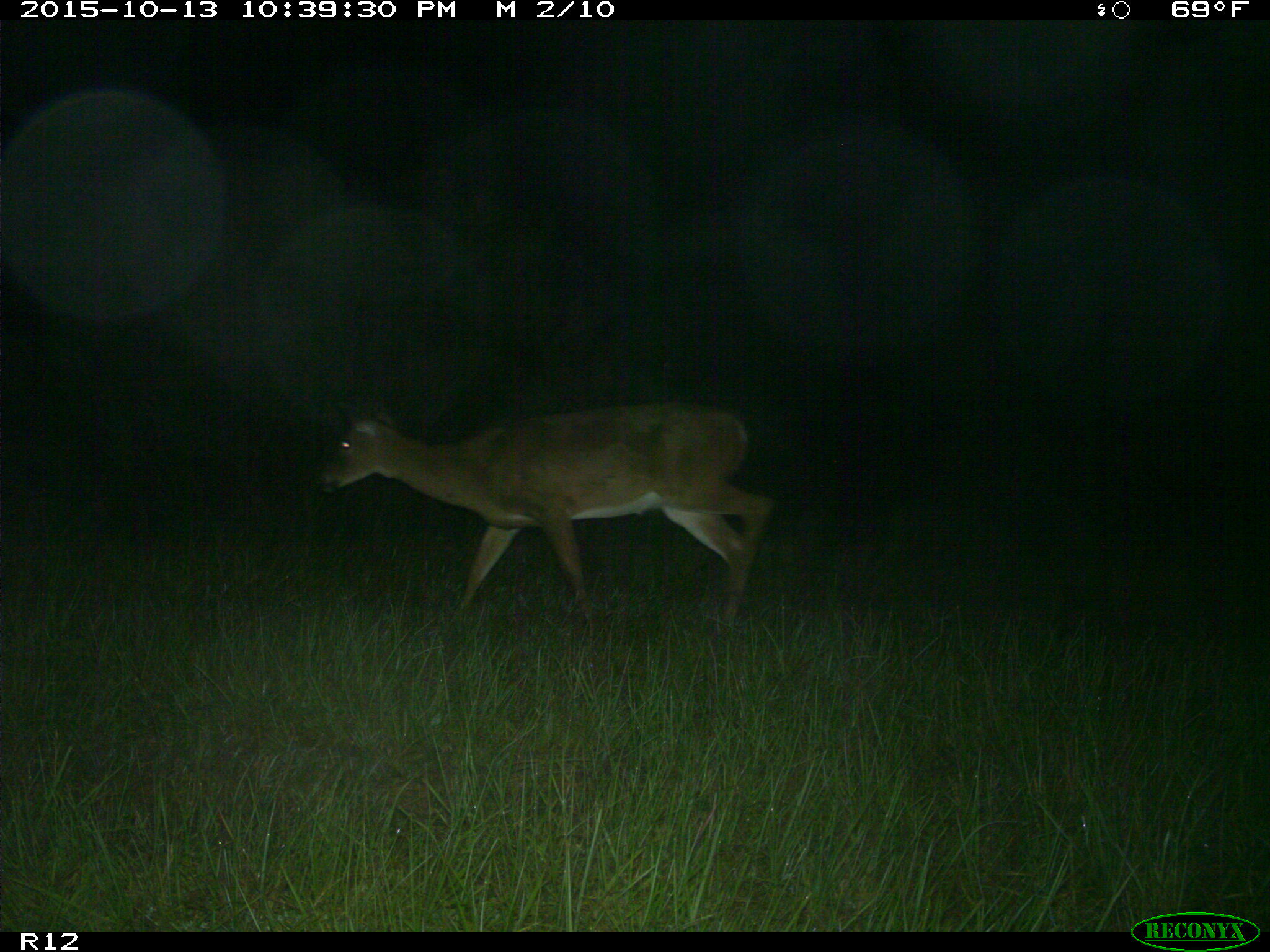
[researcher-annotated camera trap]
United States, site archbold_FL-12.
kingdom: Animalia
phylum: Chordata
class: Mammalia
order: Artiodactyla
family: Cervidae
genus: Odocoileus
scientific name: Odocoileus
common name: deer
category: unidentified deer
Unidentified deer (deer) (Odocoileus).